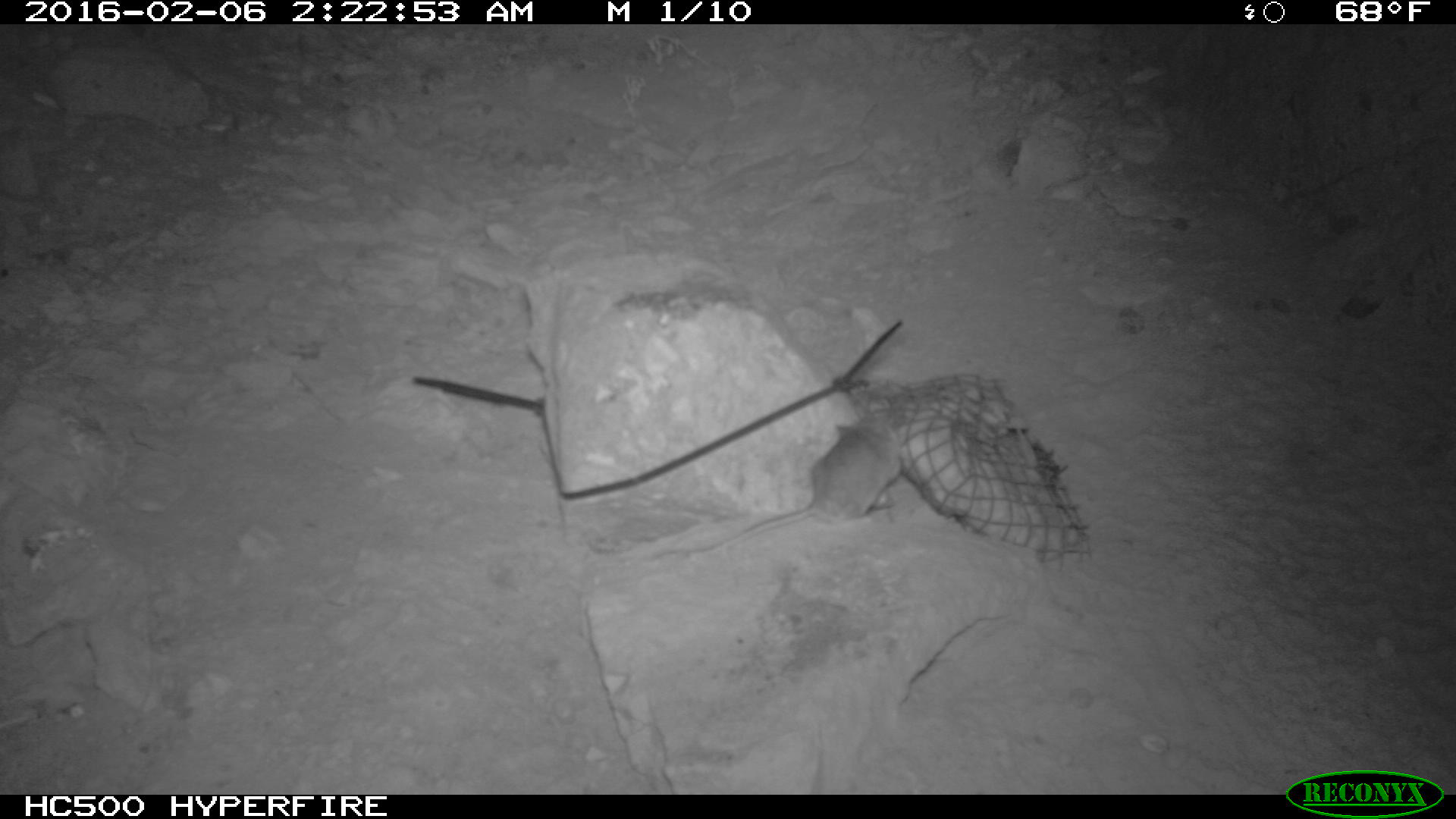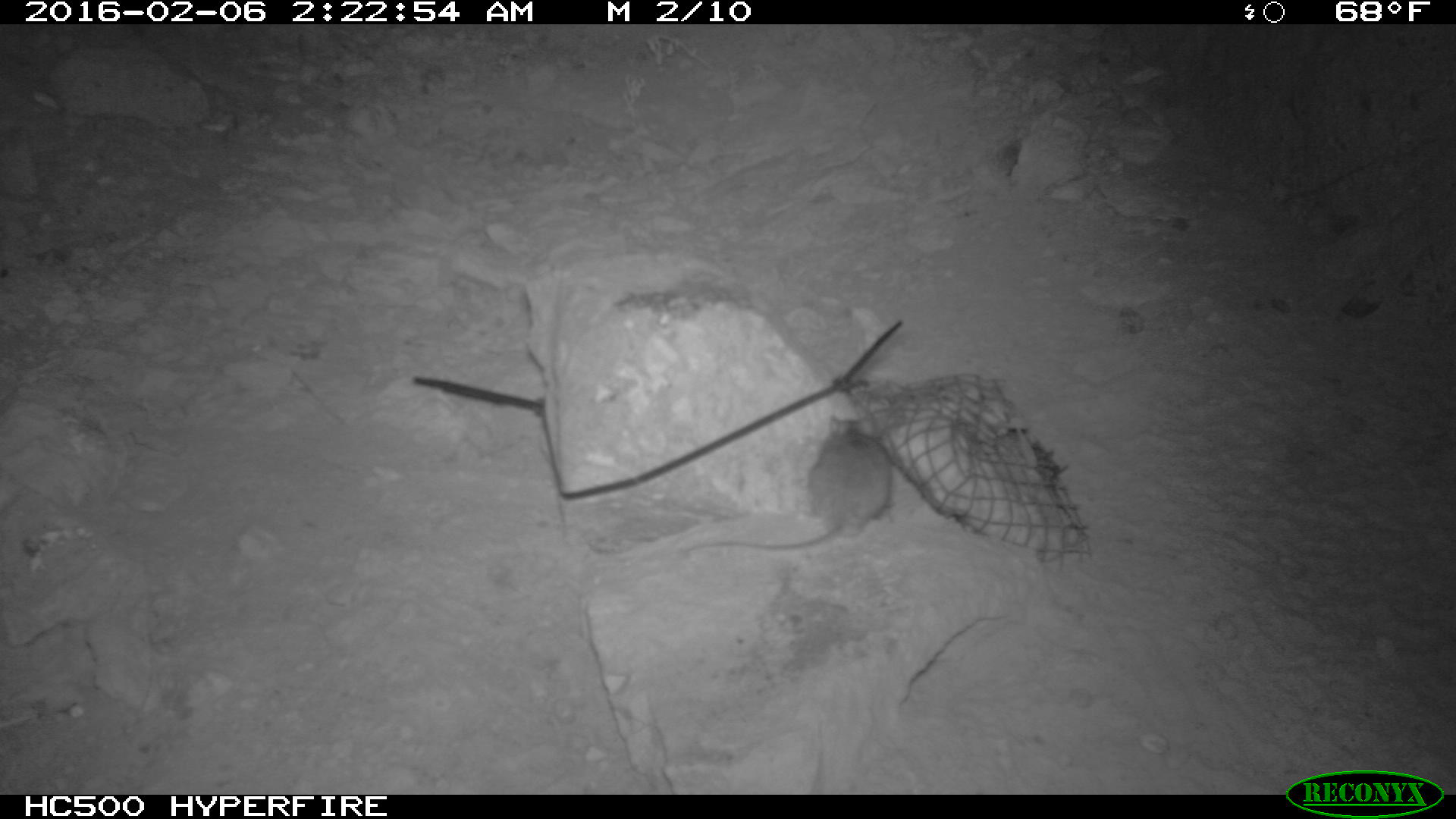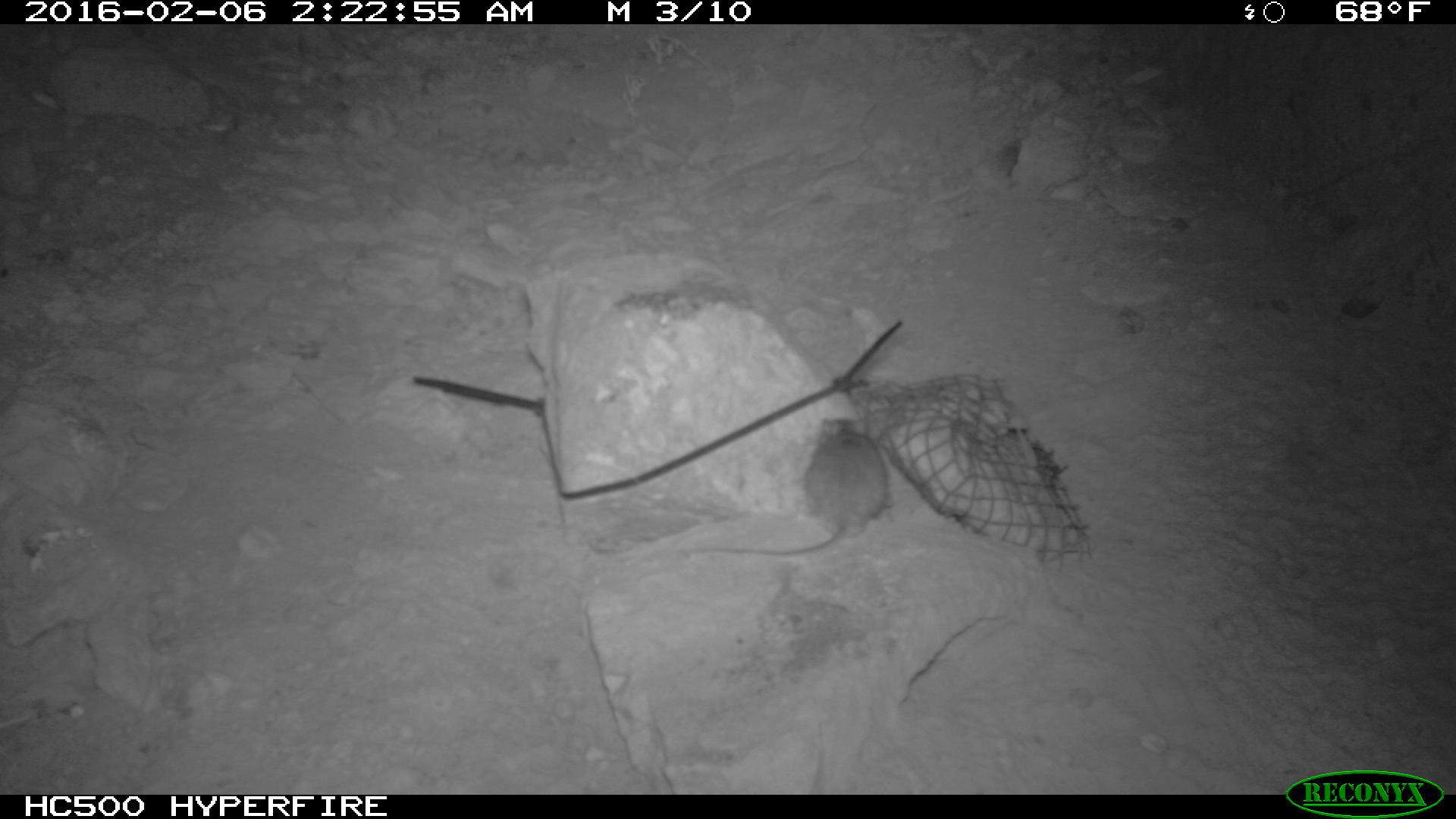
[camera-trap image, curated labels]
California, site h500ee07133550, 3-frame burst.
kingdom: Animalia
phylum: Chordata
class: Mammalia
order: Rodentia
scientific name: Rodentia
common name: rodent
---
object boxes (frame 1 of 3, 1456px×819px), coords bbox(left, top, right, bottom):
rodent: bbox(664, 414, 905, 559)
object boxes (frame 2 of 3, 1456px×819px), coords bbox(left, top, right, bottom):
rodent: bbox(674, 413, 893, 554)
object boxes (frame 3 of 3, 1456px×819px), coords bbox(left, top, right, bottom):
rodent: bbox(681, 414, 893, 559)